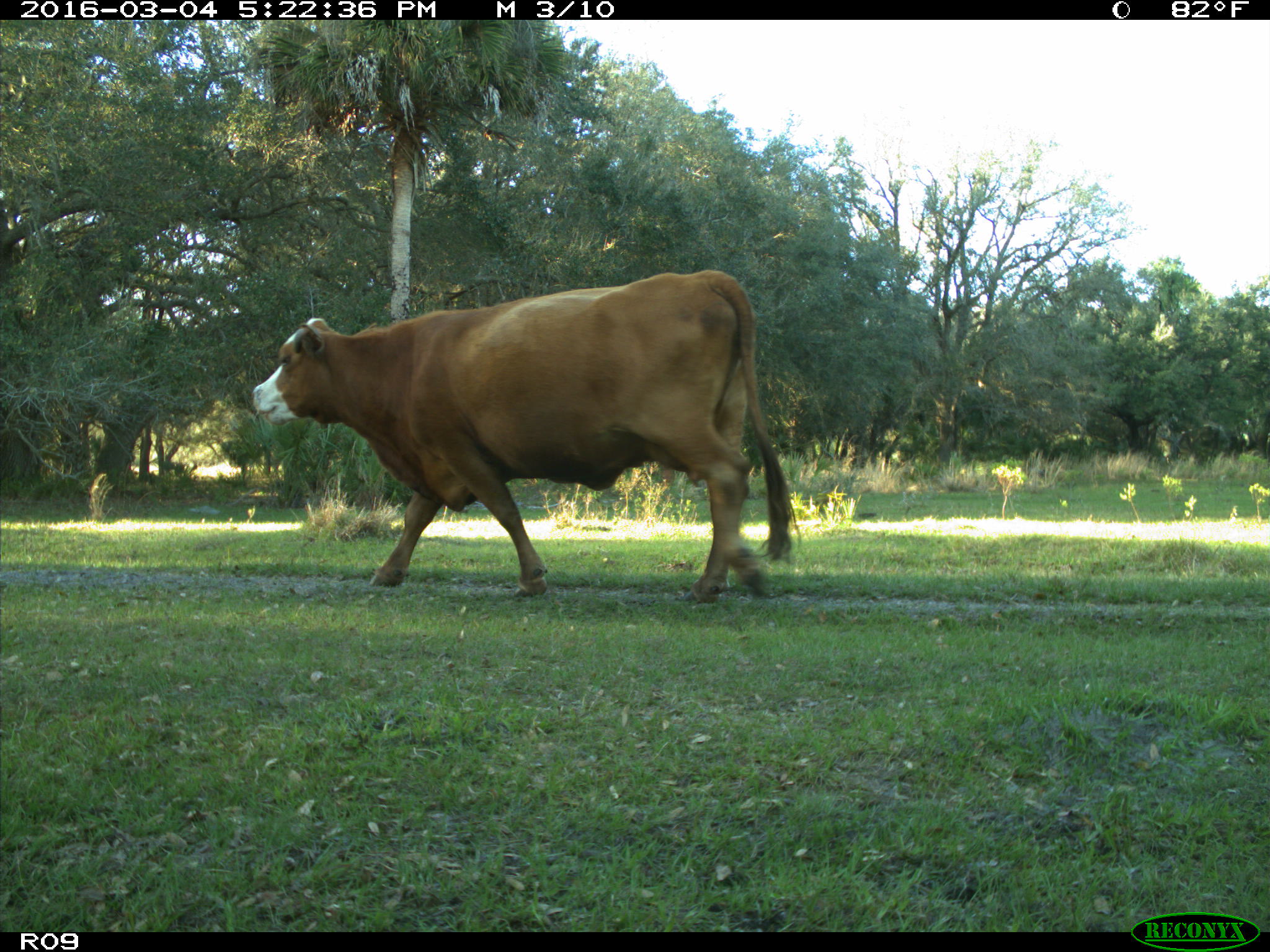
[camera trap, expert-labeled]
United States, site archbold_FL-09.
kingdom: Animalia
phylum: Chordata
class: Mammalia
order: Artiodactyla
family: Bovidae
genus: Bos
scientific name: Bos taurus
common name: domestic cow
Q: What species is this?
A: Bos taurus (domestic cow).